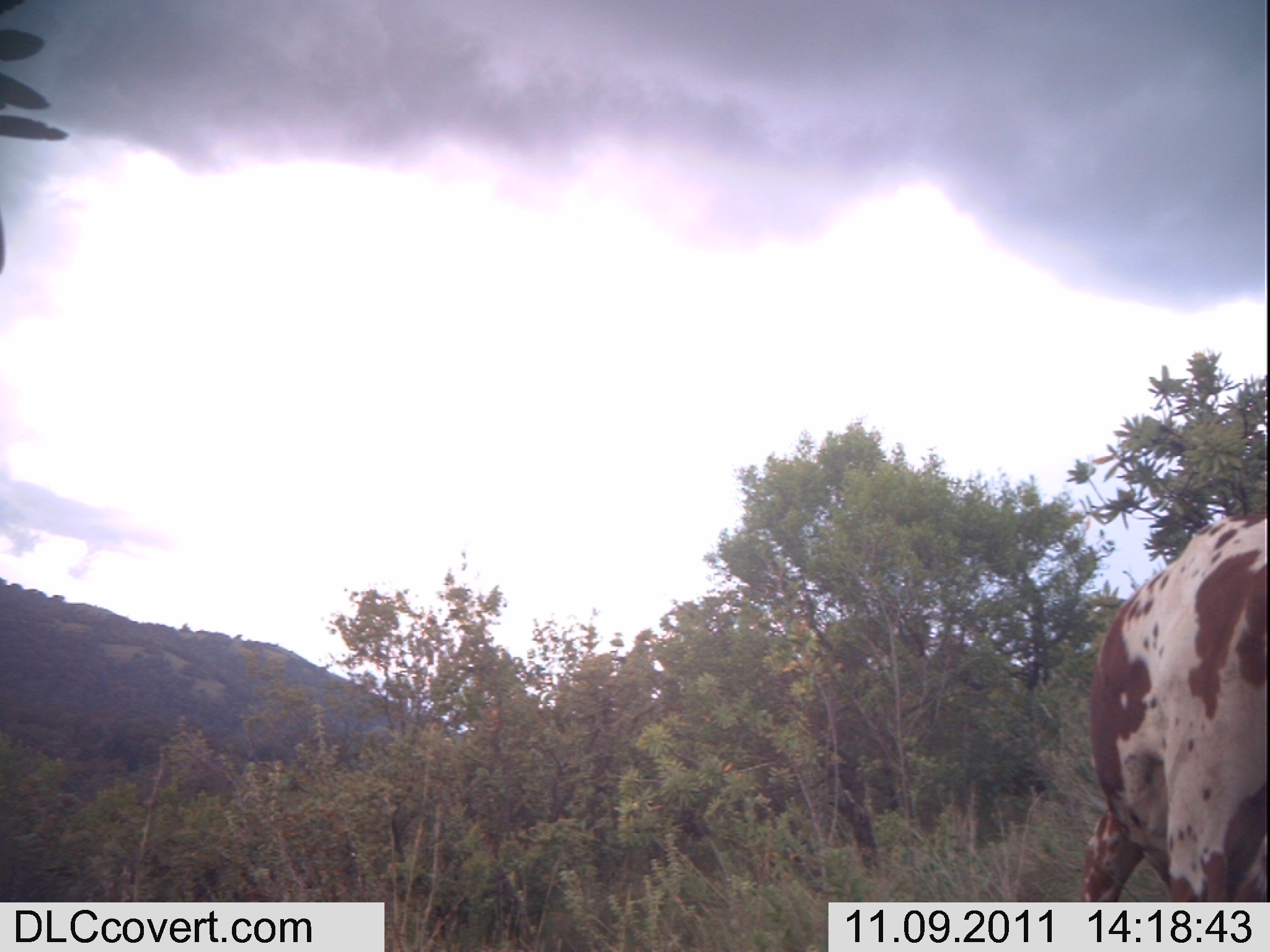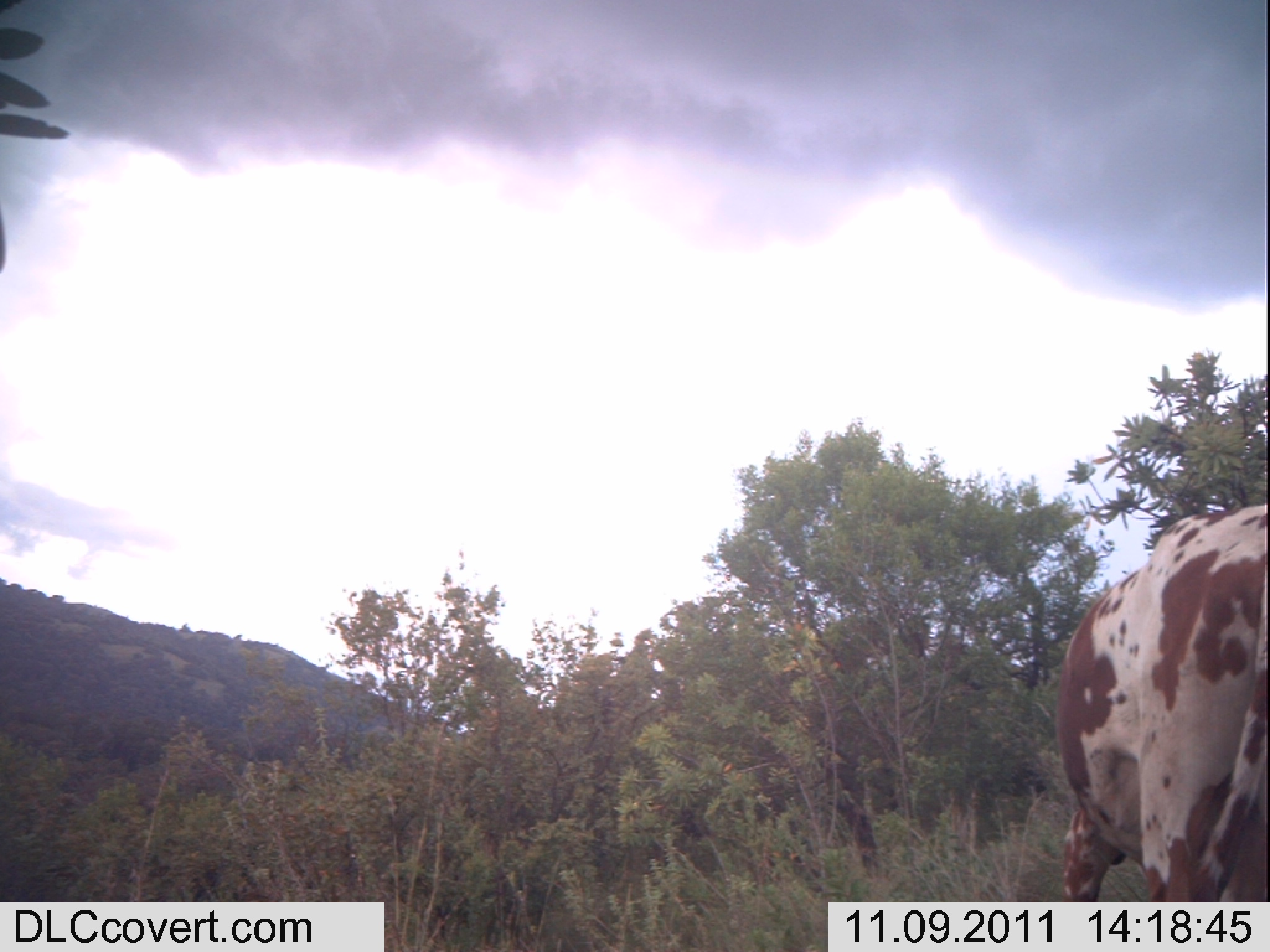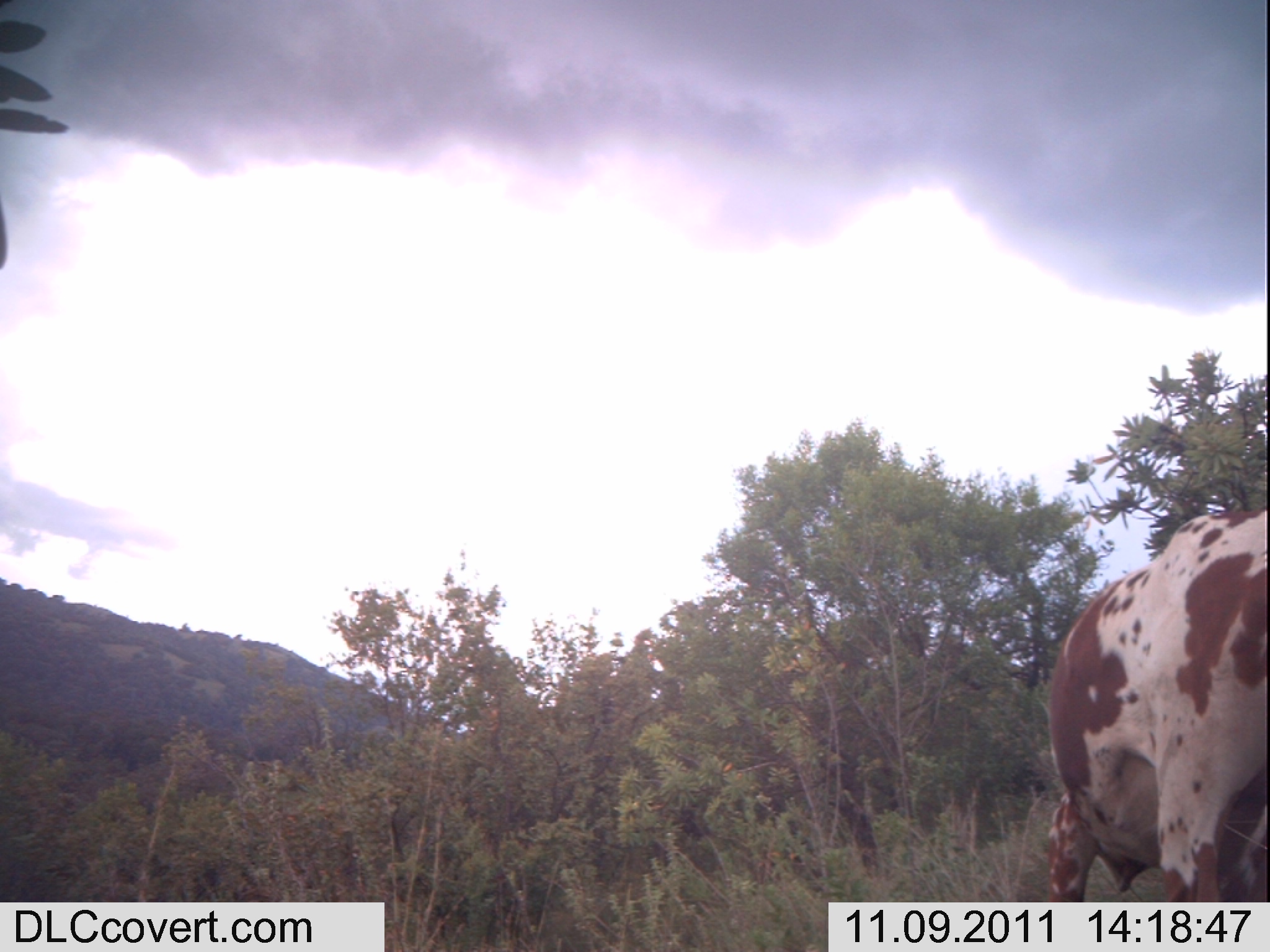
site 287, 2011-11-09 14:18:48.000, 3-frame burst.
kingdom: Animalia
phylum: Chordata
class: Mammalia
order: Artiodactyla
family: Bovidae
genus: Bos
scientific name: Bos taurus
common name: domestic cattle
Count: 1.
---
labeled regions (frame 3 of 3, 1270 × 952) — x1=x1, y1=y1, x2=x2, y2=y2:
bos taurus: x1=1045, y1=507, x2=1266, y2=902